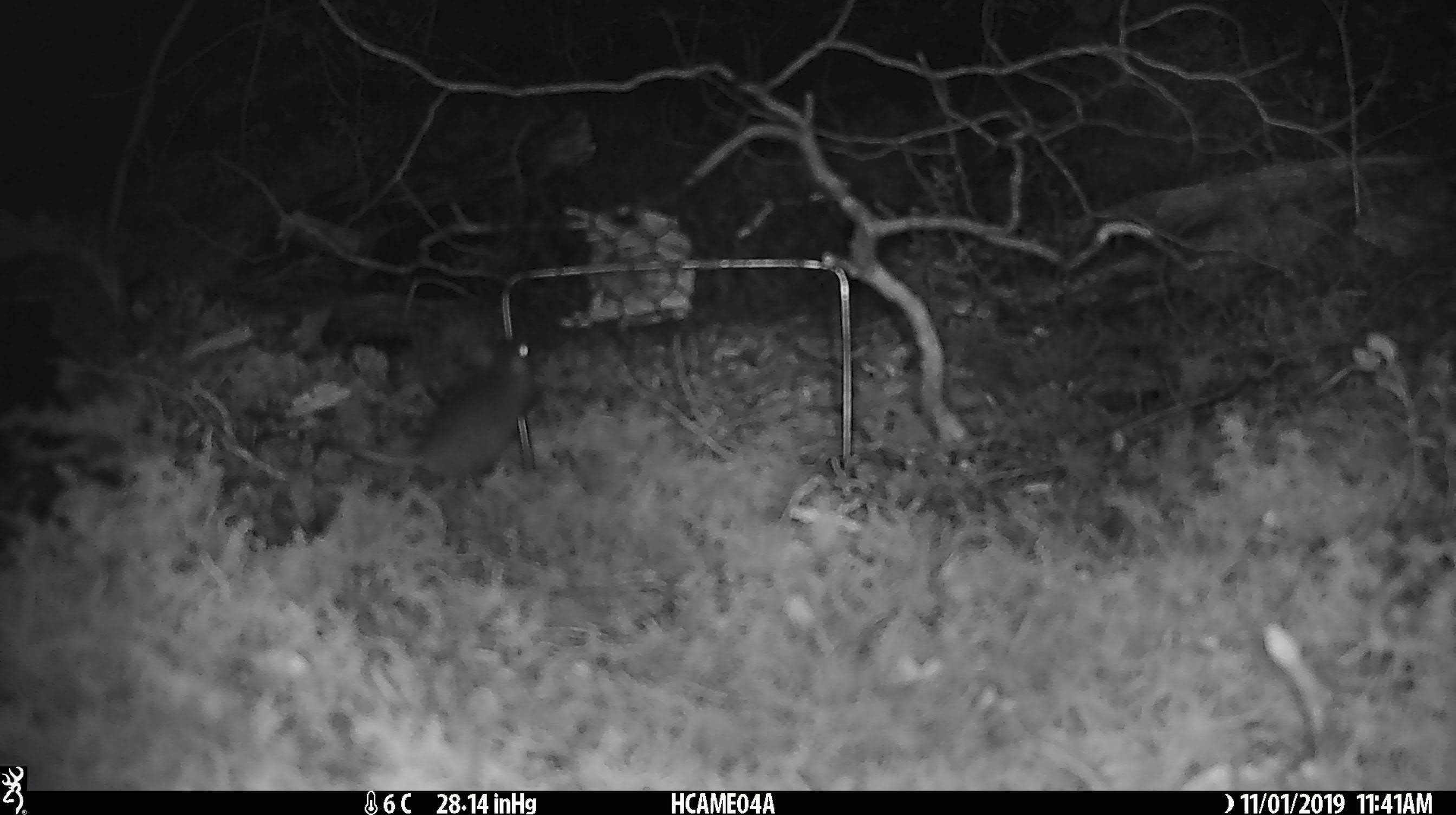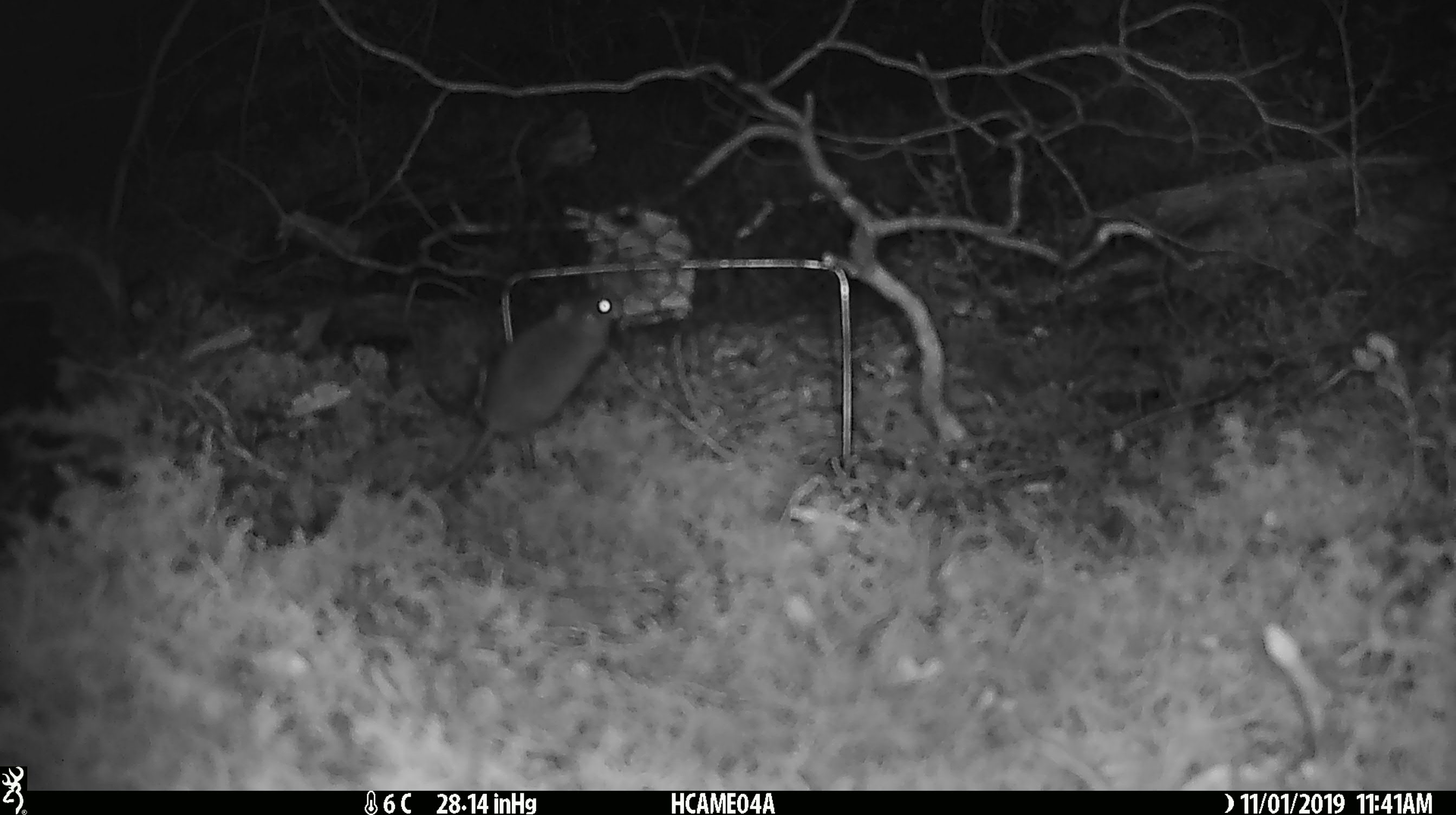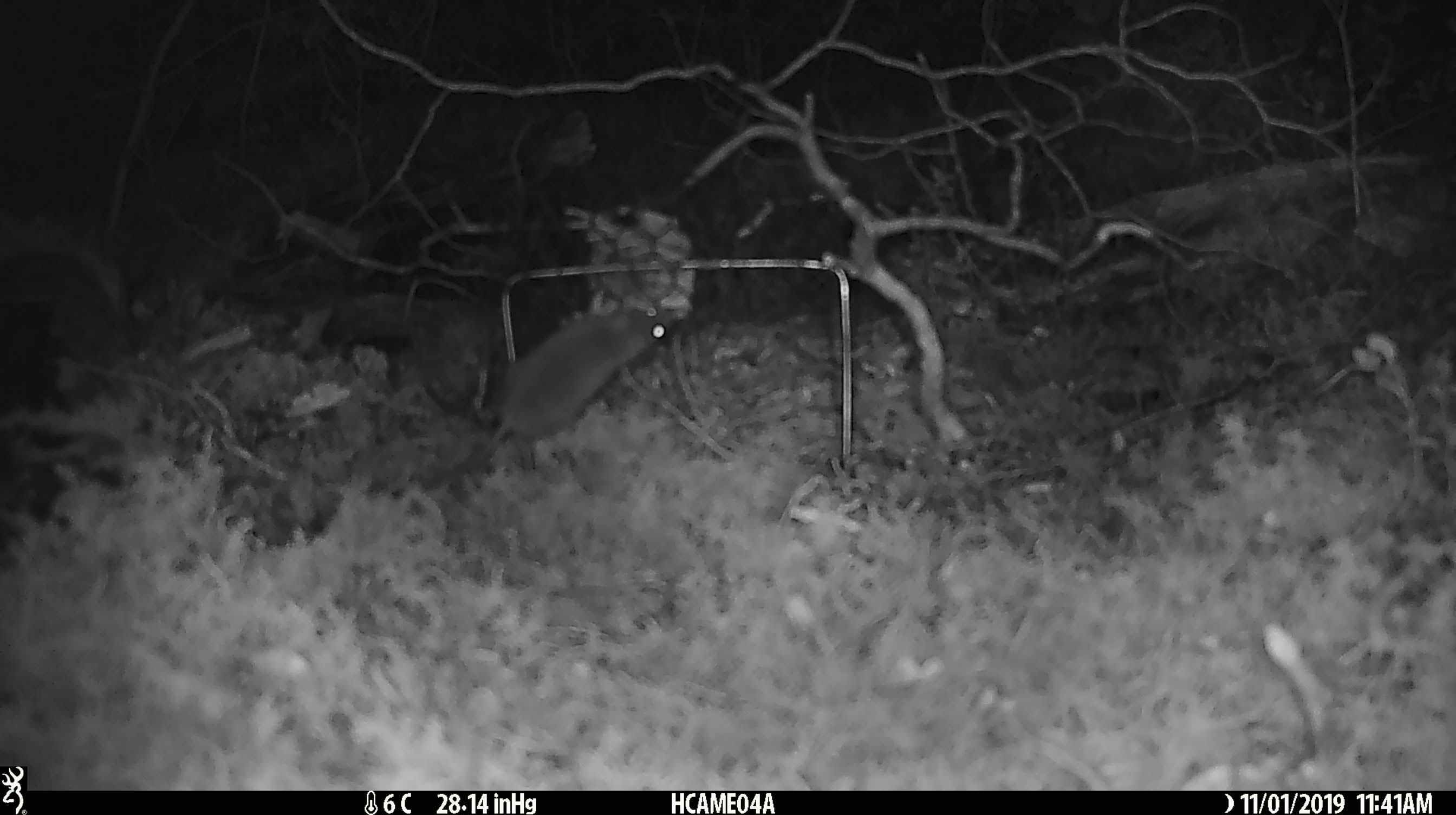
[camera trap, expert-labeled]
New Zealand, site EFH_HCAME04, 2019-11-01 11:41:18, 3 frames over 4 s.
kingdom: Animalia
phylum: Chordata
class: Mammalia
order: Rodentia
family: Muridae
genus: Mus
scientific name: Mus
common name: mouse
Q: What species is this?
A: Mouse (Mus).